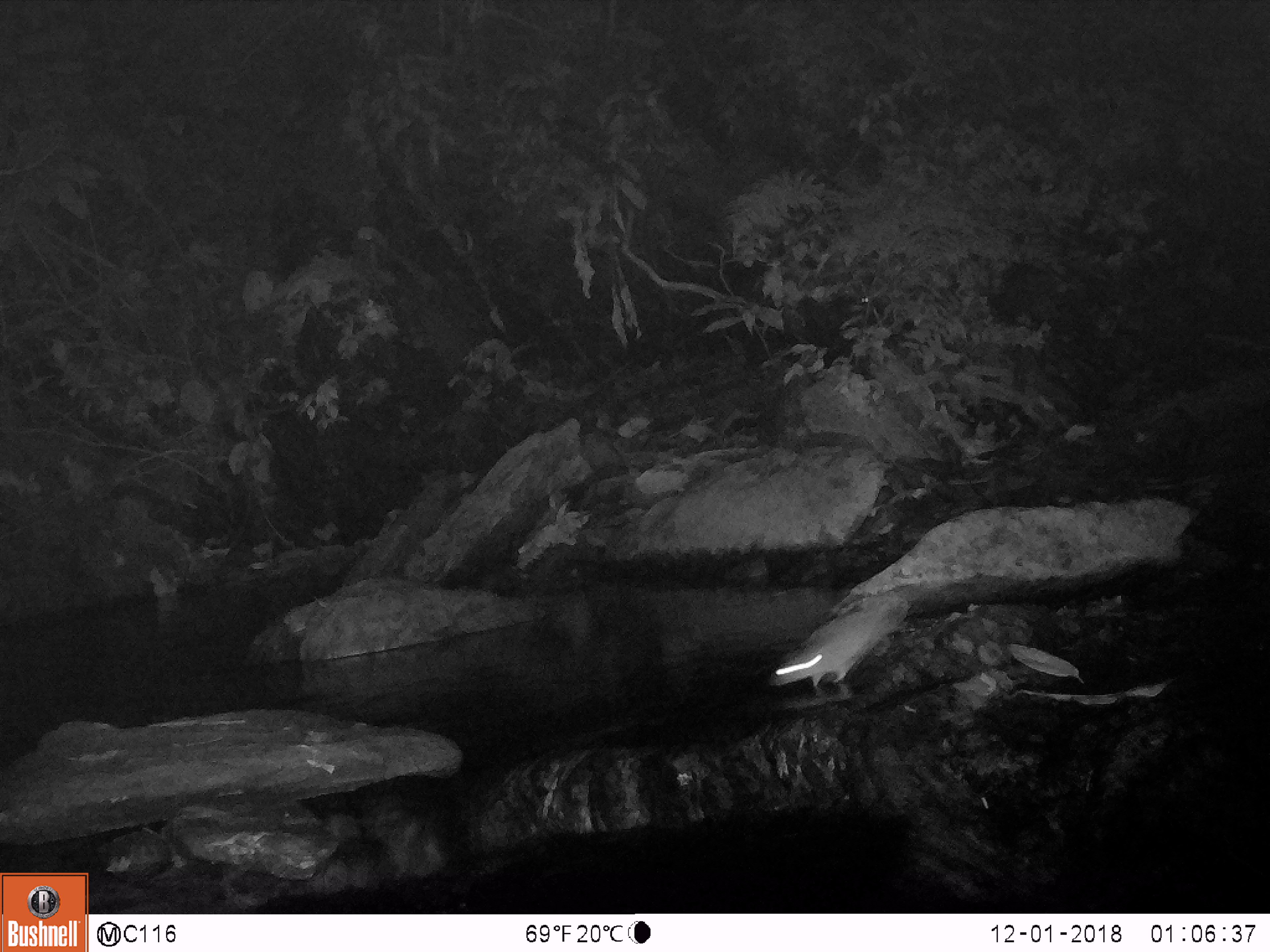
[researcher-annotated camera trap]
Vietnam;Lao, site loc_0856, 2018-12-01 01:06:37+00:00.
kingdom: Animalia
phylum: Chordata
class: Mammalia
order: Rodentia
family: Muridae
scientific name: Muridae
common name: old-world mice and rats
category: unidentified murid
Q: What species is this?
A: Unidentified murid (old-world mice and rats) (Muridae).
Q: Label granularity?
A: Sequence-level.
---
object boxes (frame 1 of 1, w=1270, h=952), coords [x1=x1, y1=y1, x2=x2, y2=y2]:
unidentified murid: [x1=769, y1=596, x2=911, y2=687]